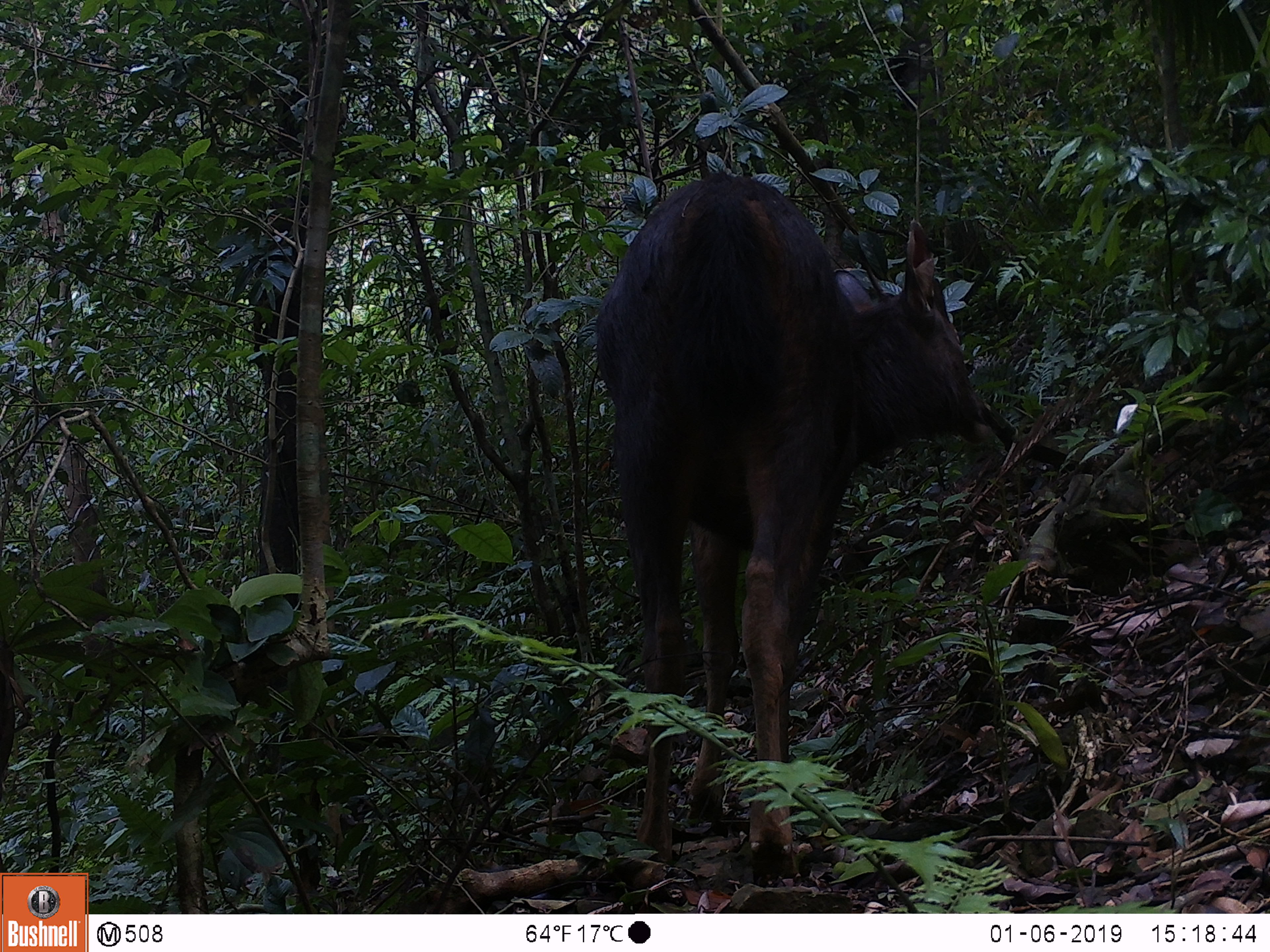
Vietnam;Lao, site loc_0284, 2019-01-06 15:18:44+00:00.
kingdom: Animalia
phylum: Chordata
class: Mammalia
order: Artiodactyla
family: Cervidae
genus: Rusa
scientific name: Rusa unicolor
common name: sambar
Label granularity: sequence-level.